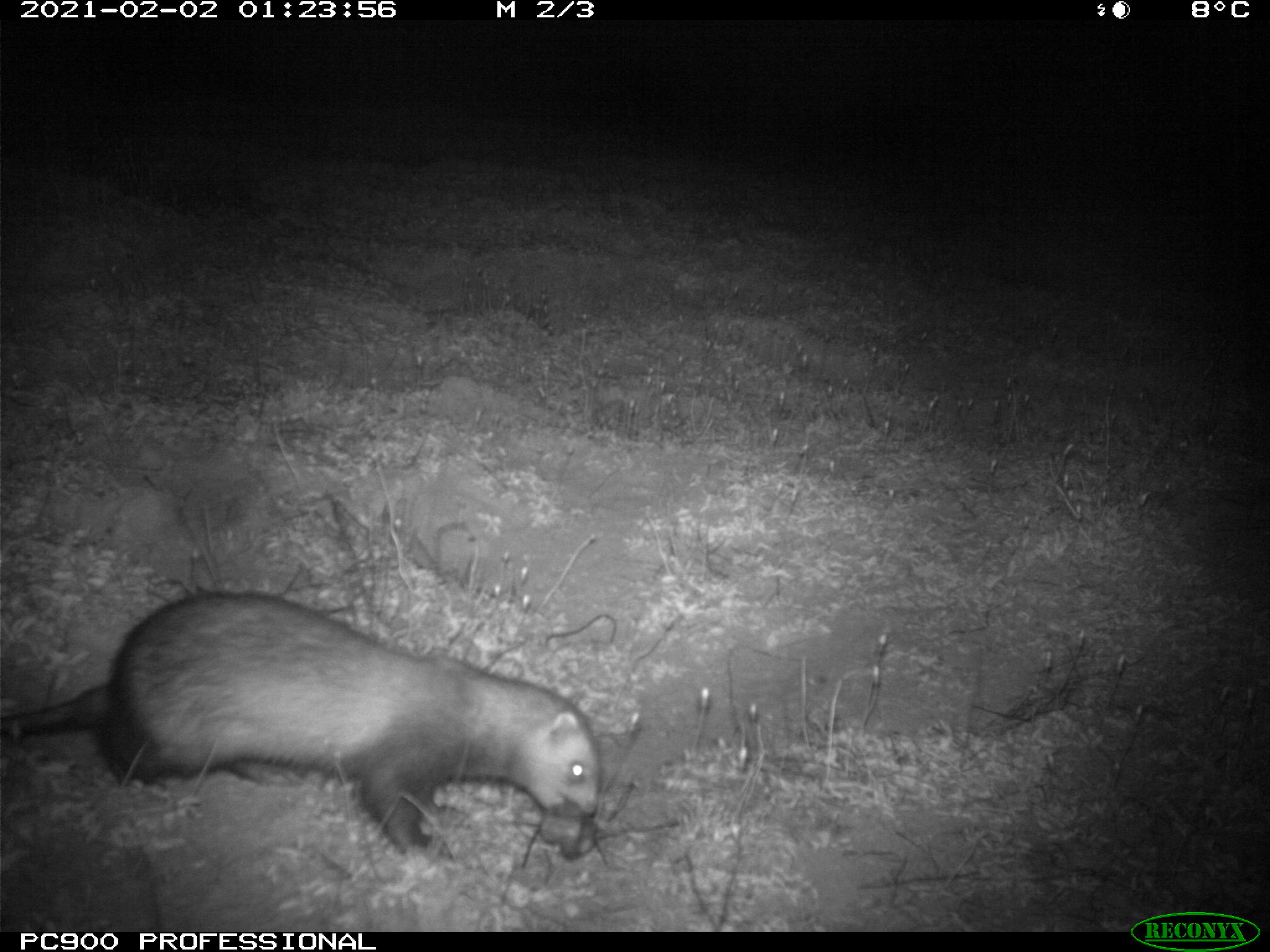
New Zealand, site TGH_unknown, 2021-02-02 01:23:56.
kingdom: Animalia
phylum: Chordata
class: Mammalia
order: Carnivora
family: Mustelidae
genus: Mustela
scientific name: Mustela furo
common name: ferret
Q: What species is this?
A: Ferret (Mustela furo).